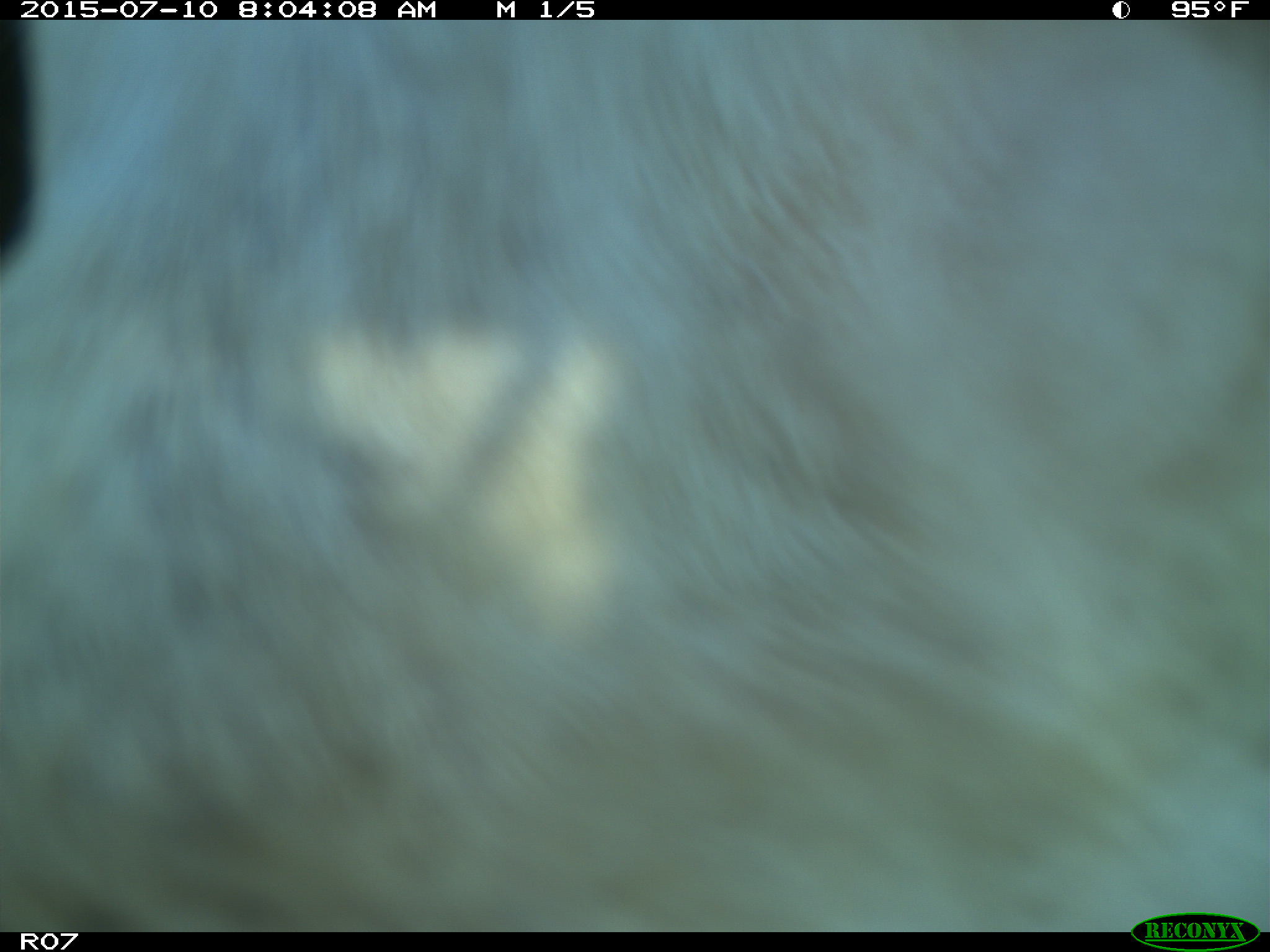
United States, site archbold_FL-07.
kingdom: Animalia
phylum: Chordata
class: Mammalia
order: Artiodactyla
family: Bovidae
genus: Bos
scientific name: Bos taurus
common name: domestic cow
Bos taurus (domestic cow).